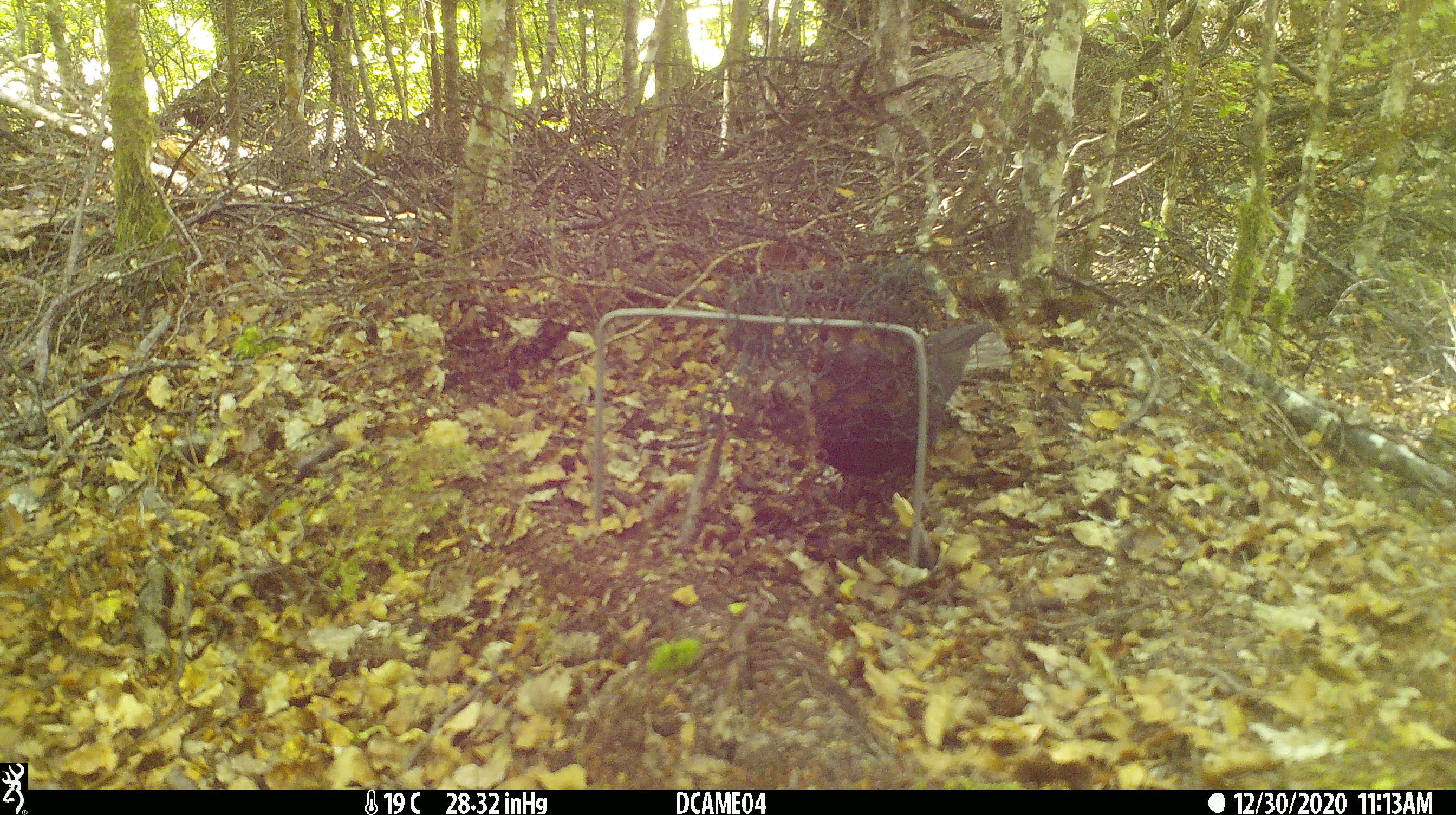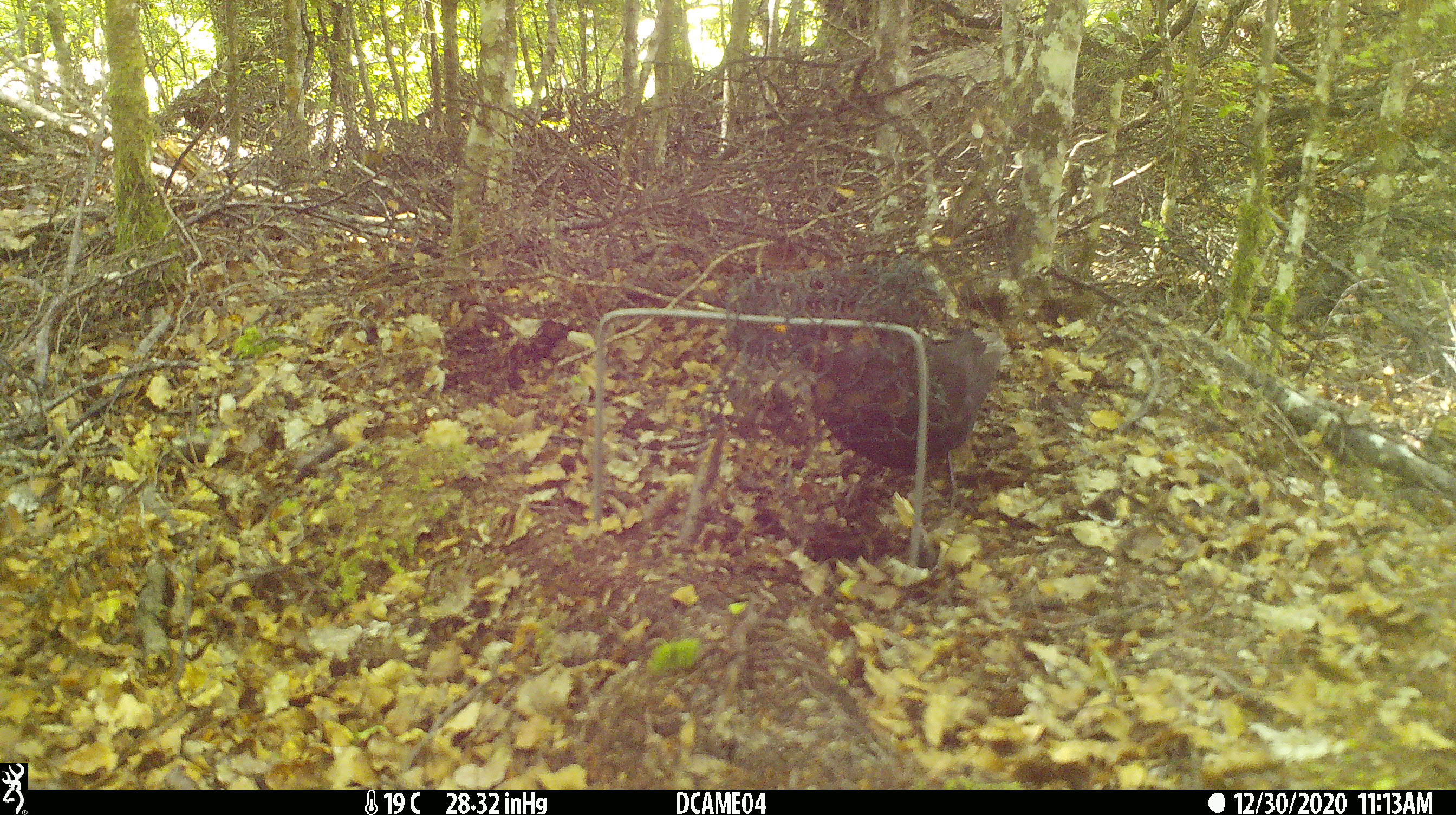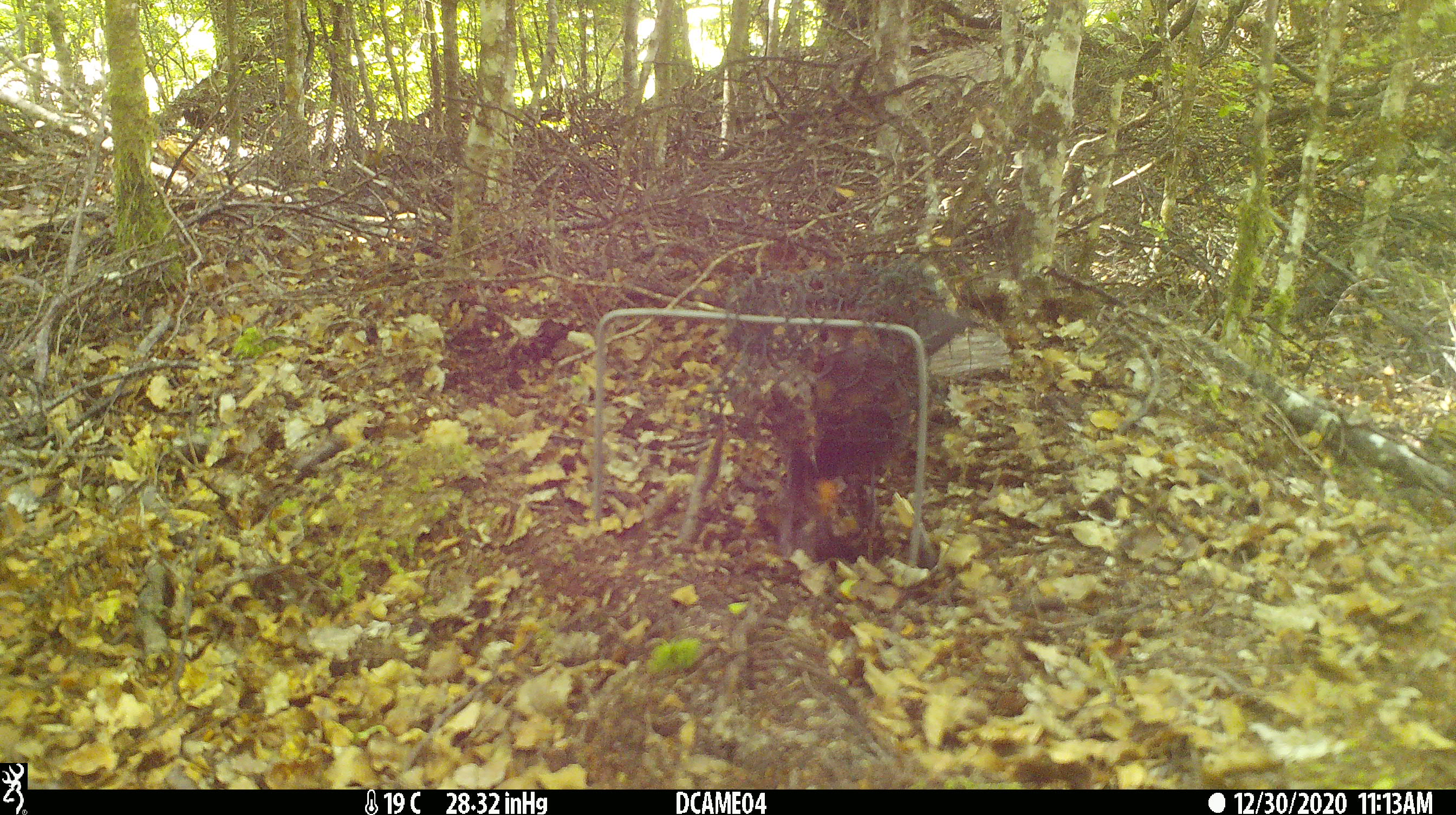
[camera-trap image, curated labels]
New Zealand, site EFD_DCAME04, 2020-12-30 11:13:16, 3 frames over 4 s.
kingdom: Animalia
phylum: Chordata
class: Aves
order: Passeriformes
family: Turdidae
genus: Turdus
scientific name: Turdus merula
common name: eurasian blackbird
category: blackbird